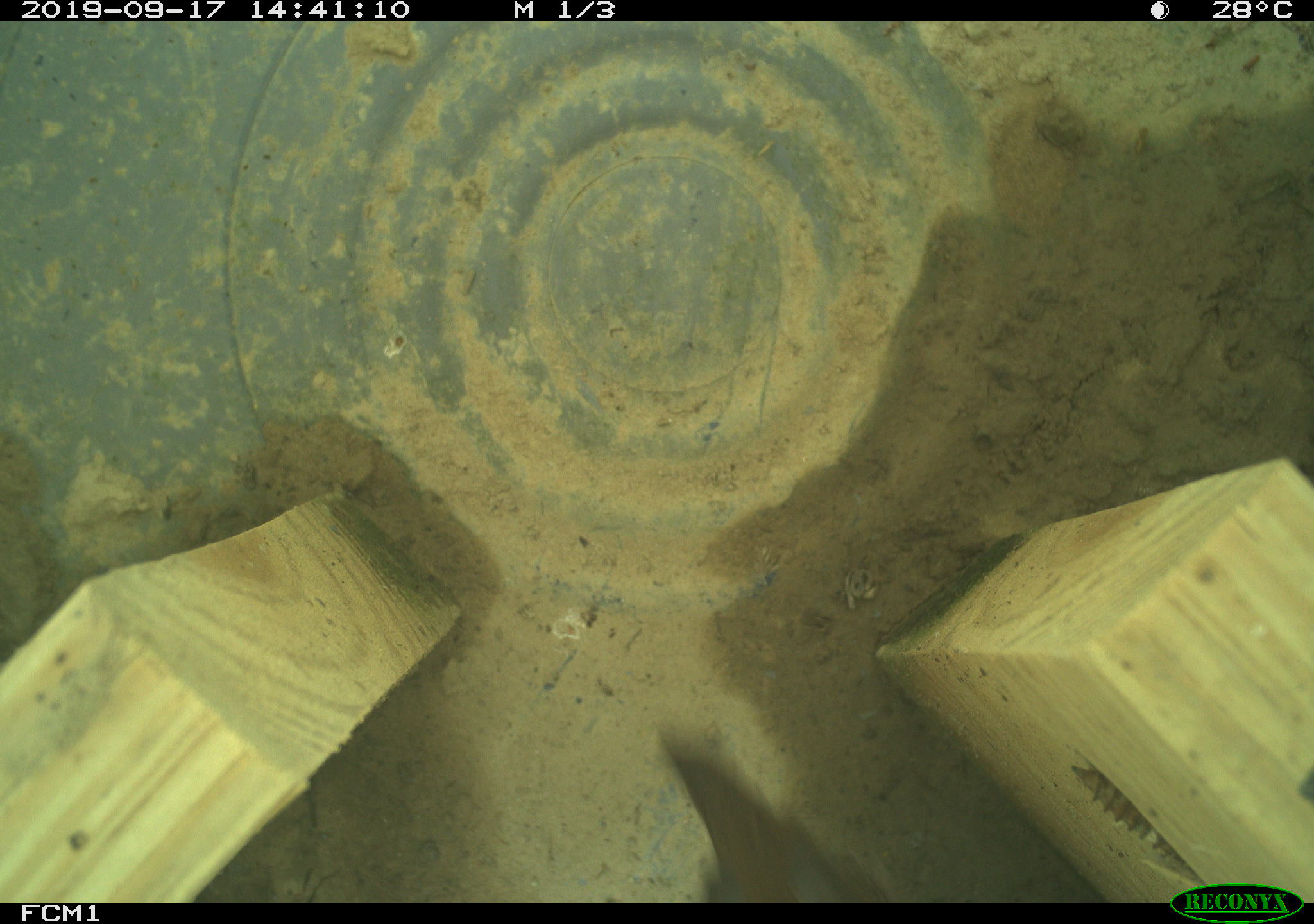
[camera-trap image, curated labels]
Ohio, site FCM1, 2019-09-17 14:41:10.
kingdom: Animalia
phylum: Chordata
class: Aves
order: Passeriformes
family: Troglodytidae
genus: Troglodytes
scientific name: Troglodytes aedon aedon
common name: northern house wren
Northern house wren (Troglodytes aedon aedon).